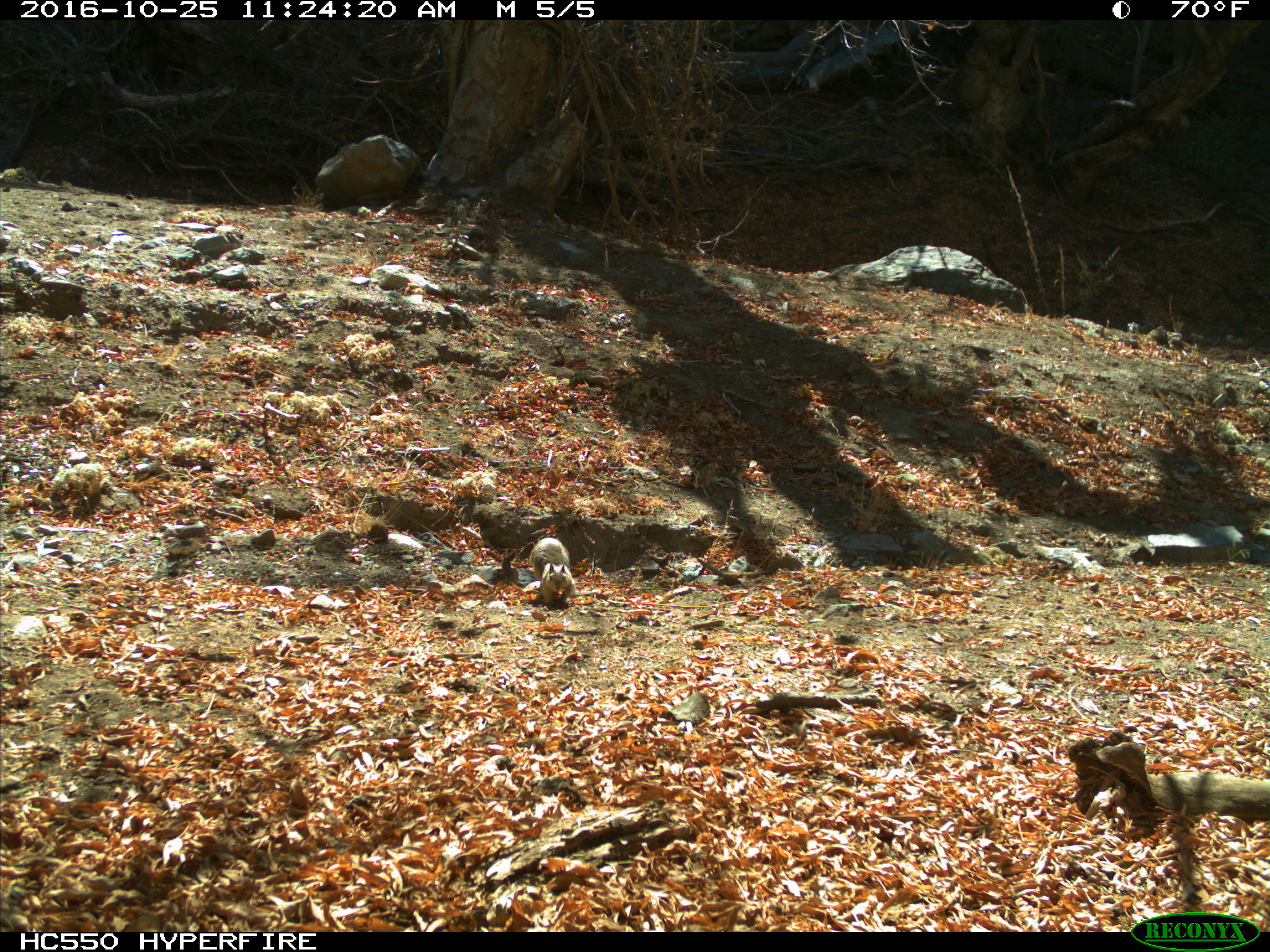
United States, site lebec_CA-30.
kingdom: Animalia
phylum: Chordata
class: Mammalia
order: Rodentia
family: Sciuridae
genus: Otospermophilus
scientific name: Otospermophilus beecheyi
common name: california ground squirrel